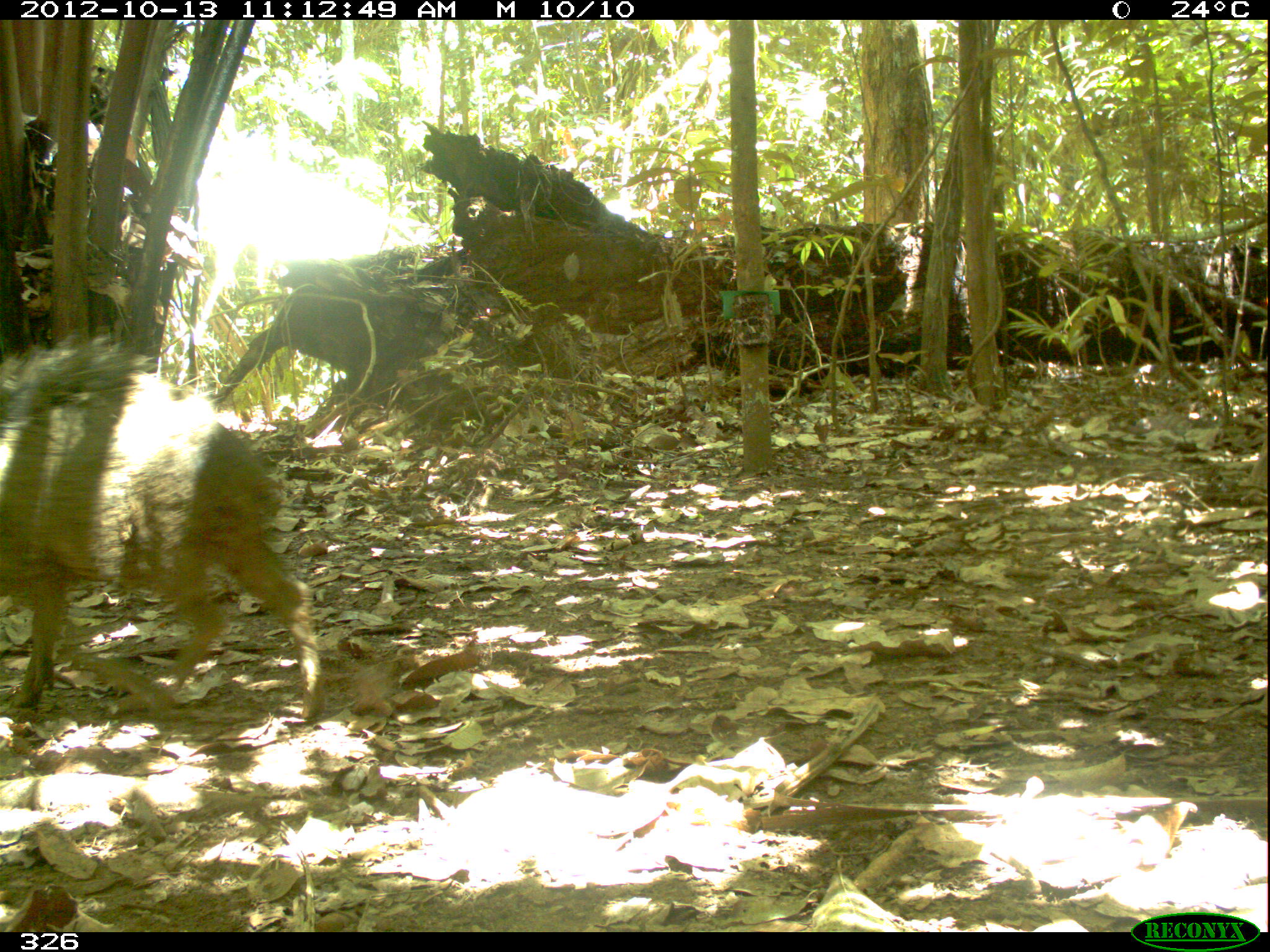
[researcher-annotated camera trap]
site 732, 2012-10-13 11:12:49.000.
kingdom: Animalia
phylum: Chordata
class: Mammalia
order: Artiodactyla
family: Tayassuidae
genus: Tayassu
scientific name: Tayassu pecari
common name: white-lipped peccary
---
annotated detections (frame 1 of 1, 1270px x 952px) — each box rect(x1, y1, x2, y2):
tayassu pecari: rect(0, 336, 325, 725)